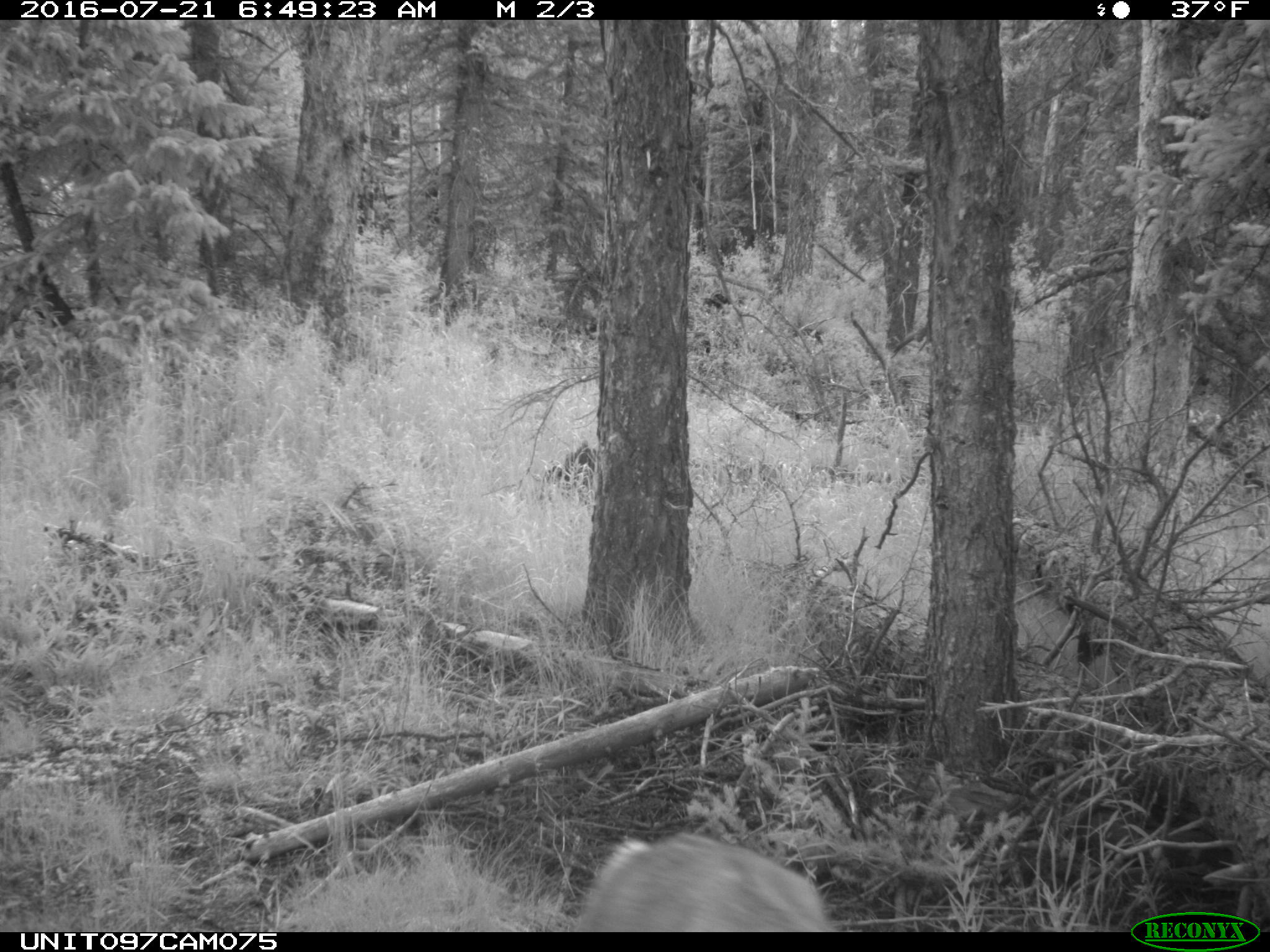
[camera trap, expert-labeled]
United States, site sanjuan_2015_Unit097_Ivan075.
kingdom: Animalia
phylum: Chordata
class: Mammalia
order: Artiodactyla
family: Cervidae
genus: Odocoileus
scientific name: Odocoileus hemionus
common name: mule deer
Odocoileus hemionus (mule deer).